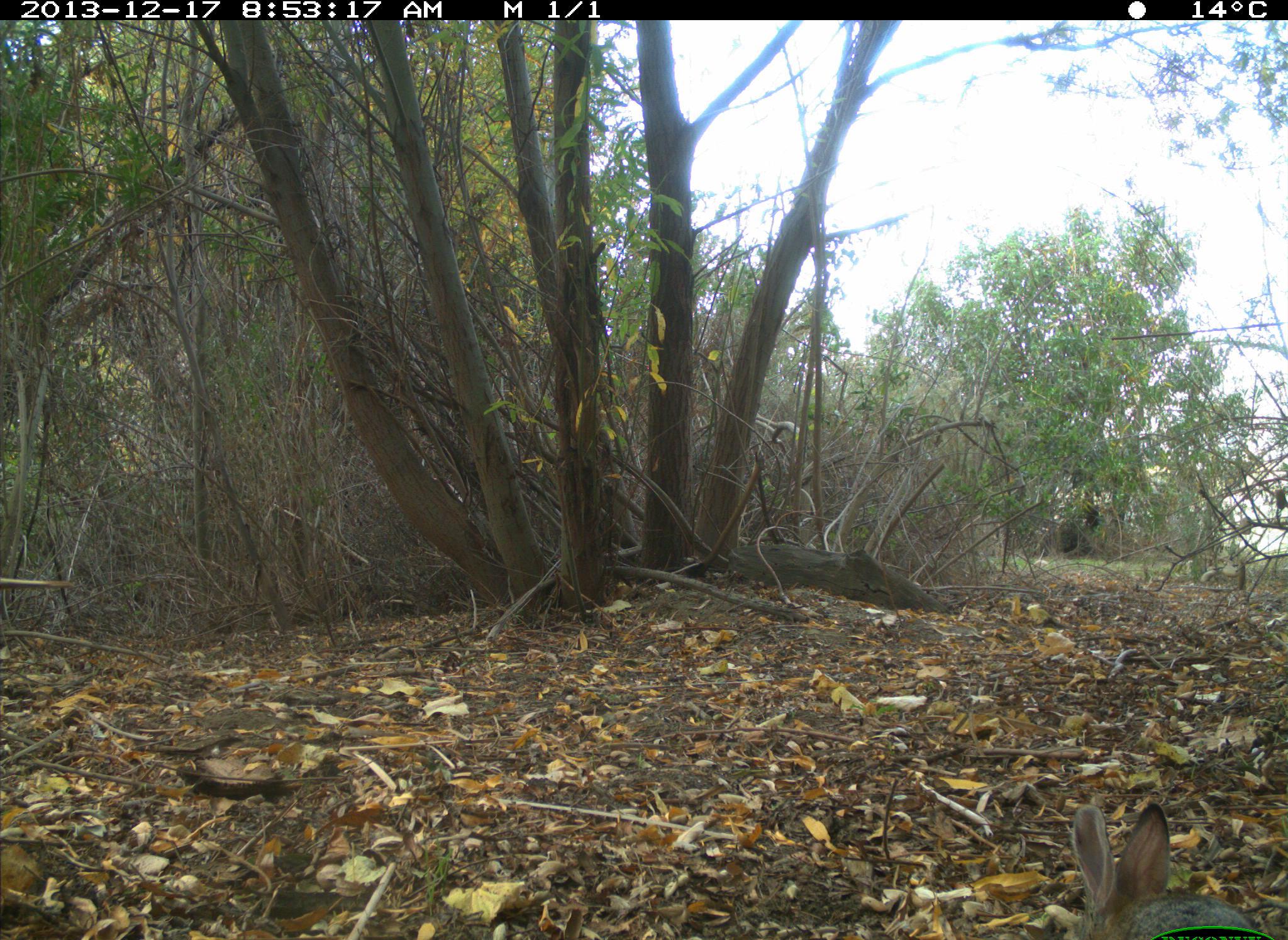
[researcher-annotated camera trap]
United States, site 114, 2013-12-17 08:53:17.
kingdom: Animalia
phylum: Chordata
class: Mammalia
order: Lagomorpha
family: Leporidae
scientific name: Leporidae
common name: rabbits and hares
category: rabbit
Rabbit (rabbits and hares) (Leporidae).